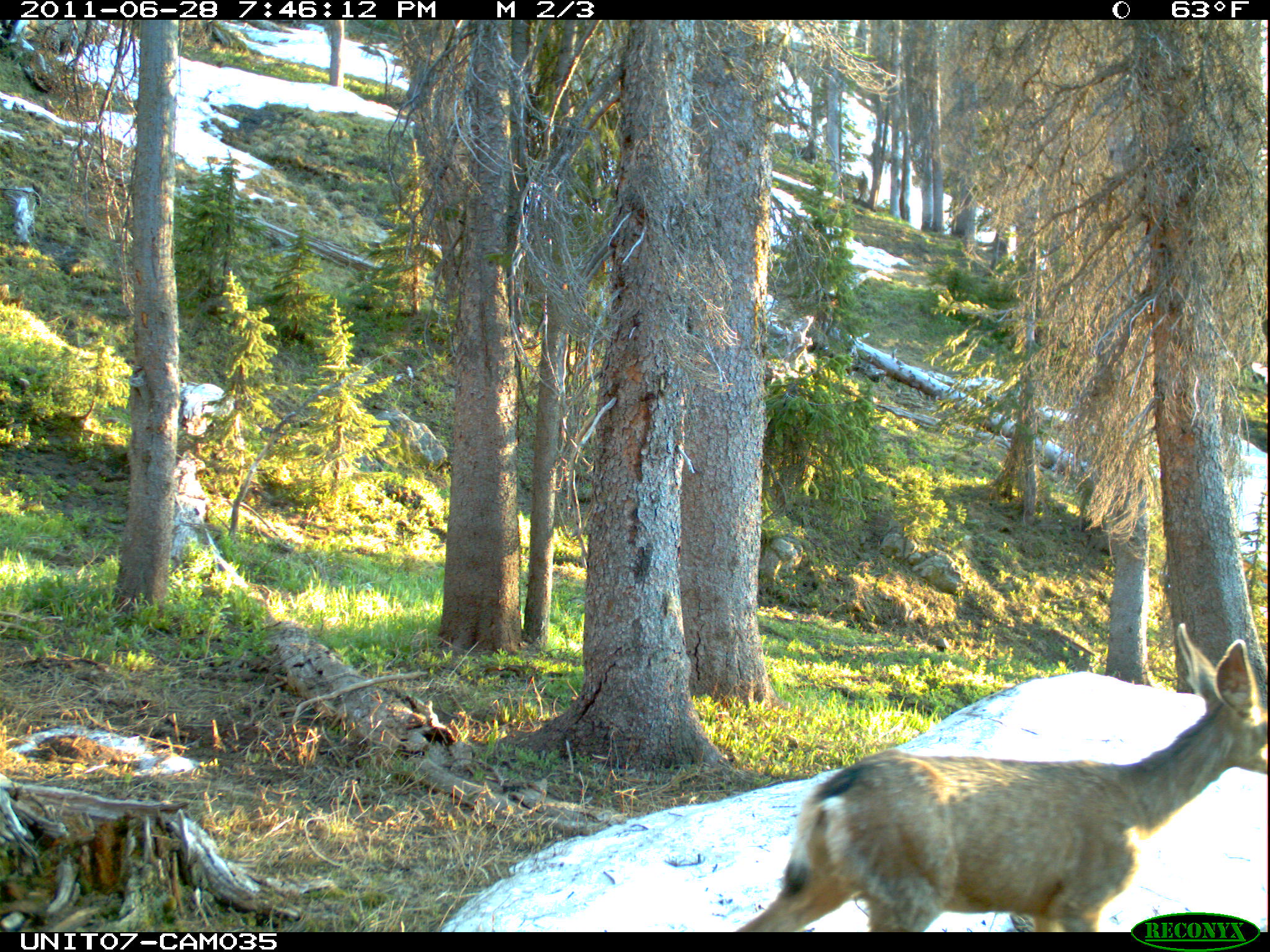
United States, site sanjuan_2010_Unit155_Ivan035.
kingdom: Animalia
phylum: Chordata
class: Mammalia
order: Artiodactyla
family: Cervidae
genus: Odocoileus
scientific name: Odocoileus hemionus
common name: mule deer